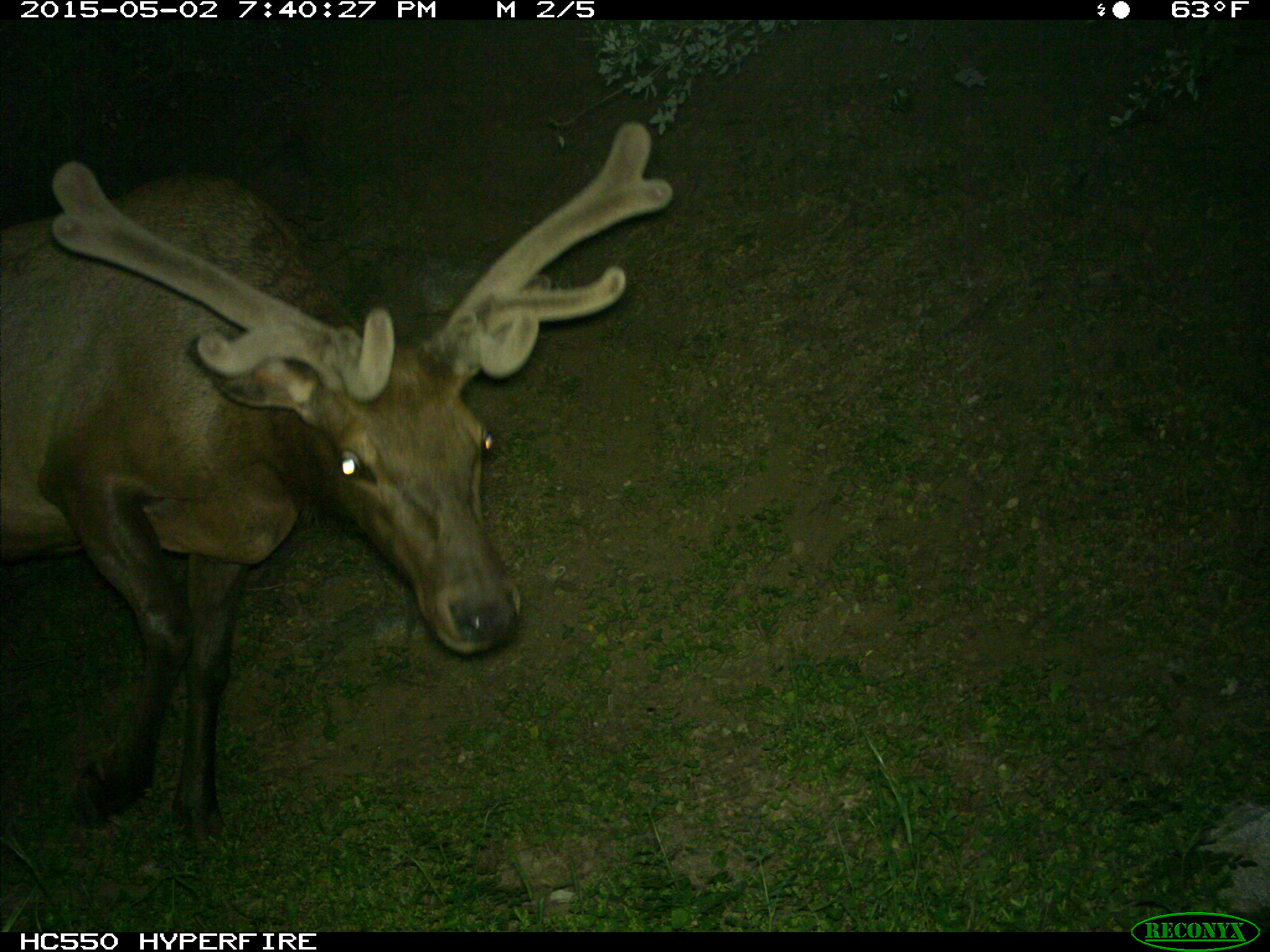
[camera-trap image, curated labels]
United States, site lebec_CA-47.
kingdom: Animalia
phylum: Chordata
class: Mammalia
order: Artiodactyla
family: Cervidae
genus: Cervus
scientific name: Cervus canadensis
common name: elk